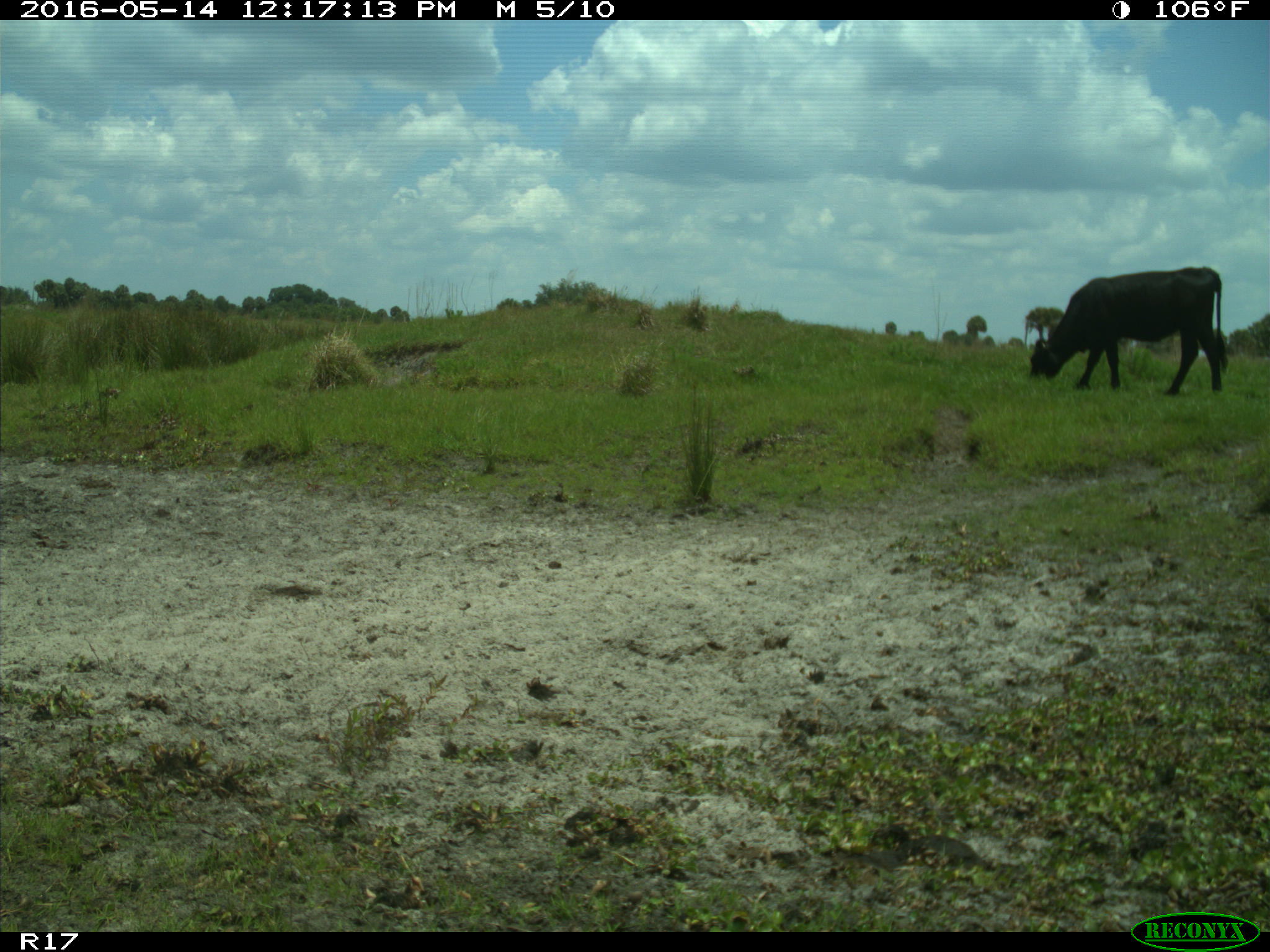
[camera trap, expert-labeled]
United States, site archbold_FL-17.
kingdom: Animalia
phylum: Chordata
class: Mammalia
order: Artiodactyla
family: Bovidae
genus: Bos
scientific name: Bos taurus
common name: domestic cow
Bos taurus (domestic cow).